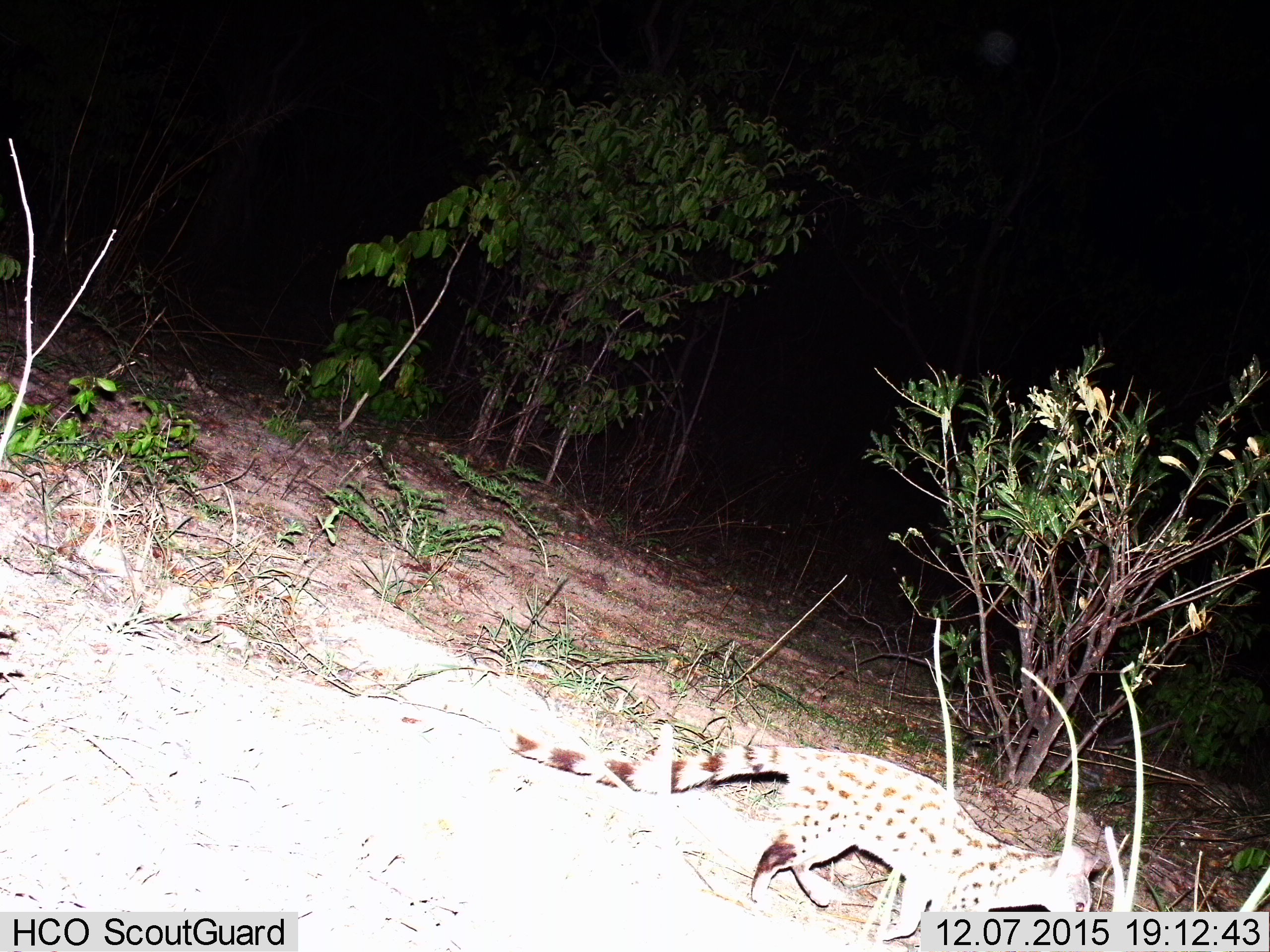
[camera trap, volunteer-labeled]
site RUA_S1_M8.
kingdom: Animalia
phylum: Chordata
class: Mammalia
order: Carnivora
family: Viverridae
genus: Genetta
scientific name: Genetta genetta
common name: small-spotted genet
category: genetcommonsmallspotted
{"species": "genetcommonsmallspotted (small-spotted genet) (Genetta genetta)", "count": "1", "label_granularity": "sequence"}